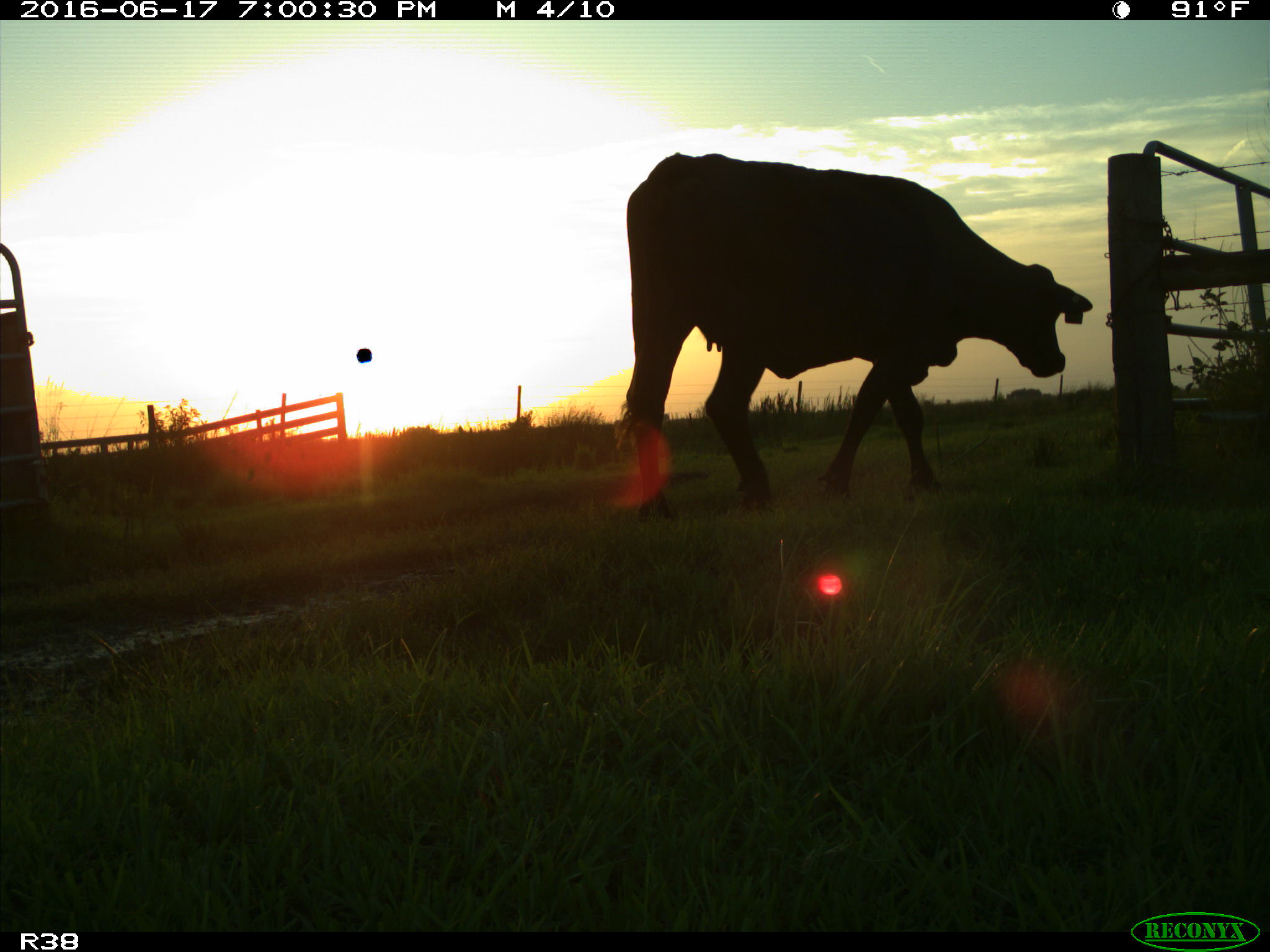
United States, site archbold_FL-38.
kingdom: Animalia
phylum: Chordata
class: Mammalia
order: Artiodactyla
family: Bovidae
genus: Bos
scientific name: Bos taurus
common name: domestic cow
Bos taurus (domestic cow).